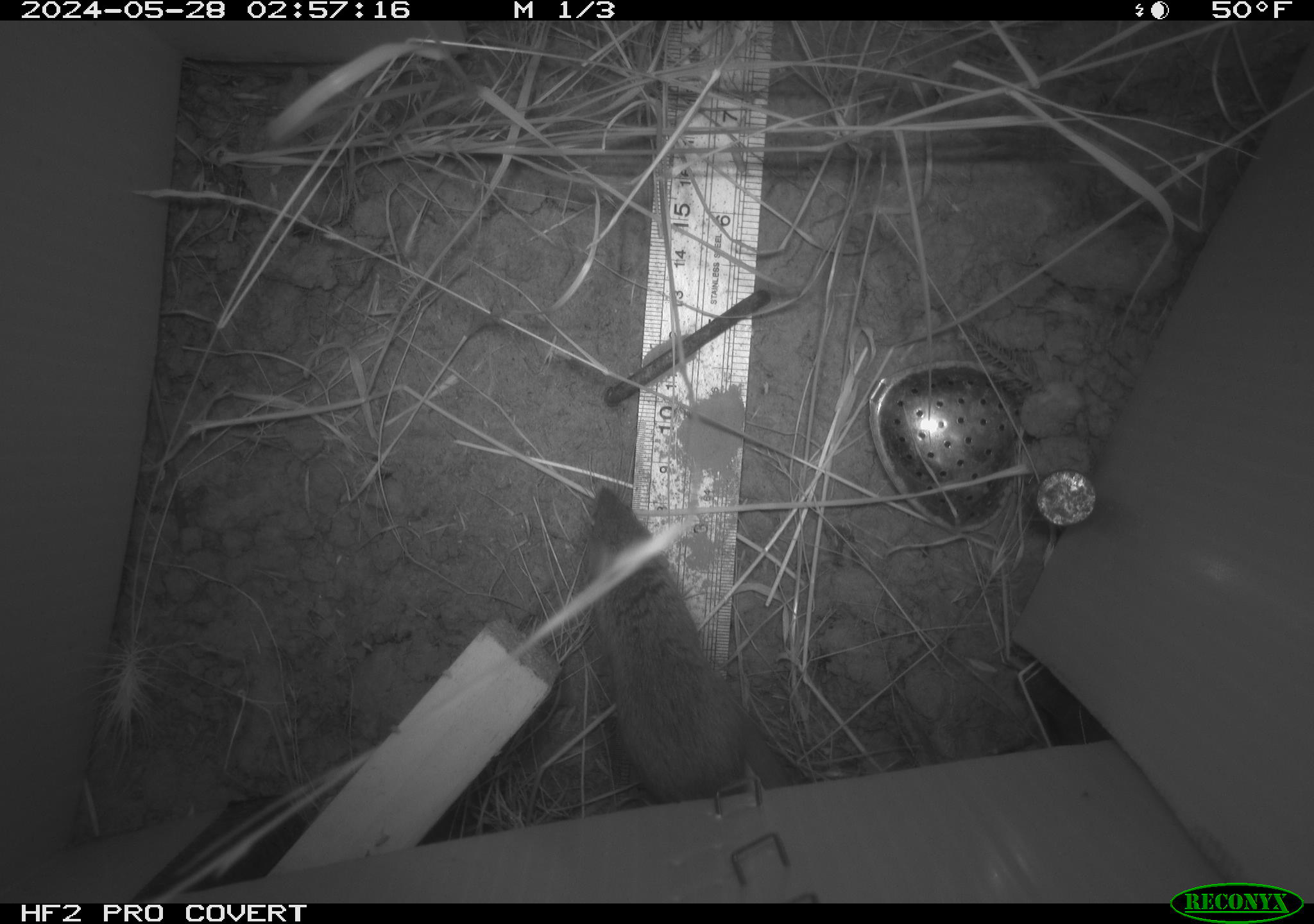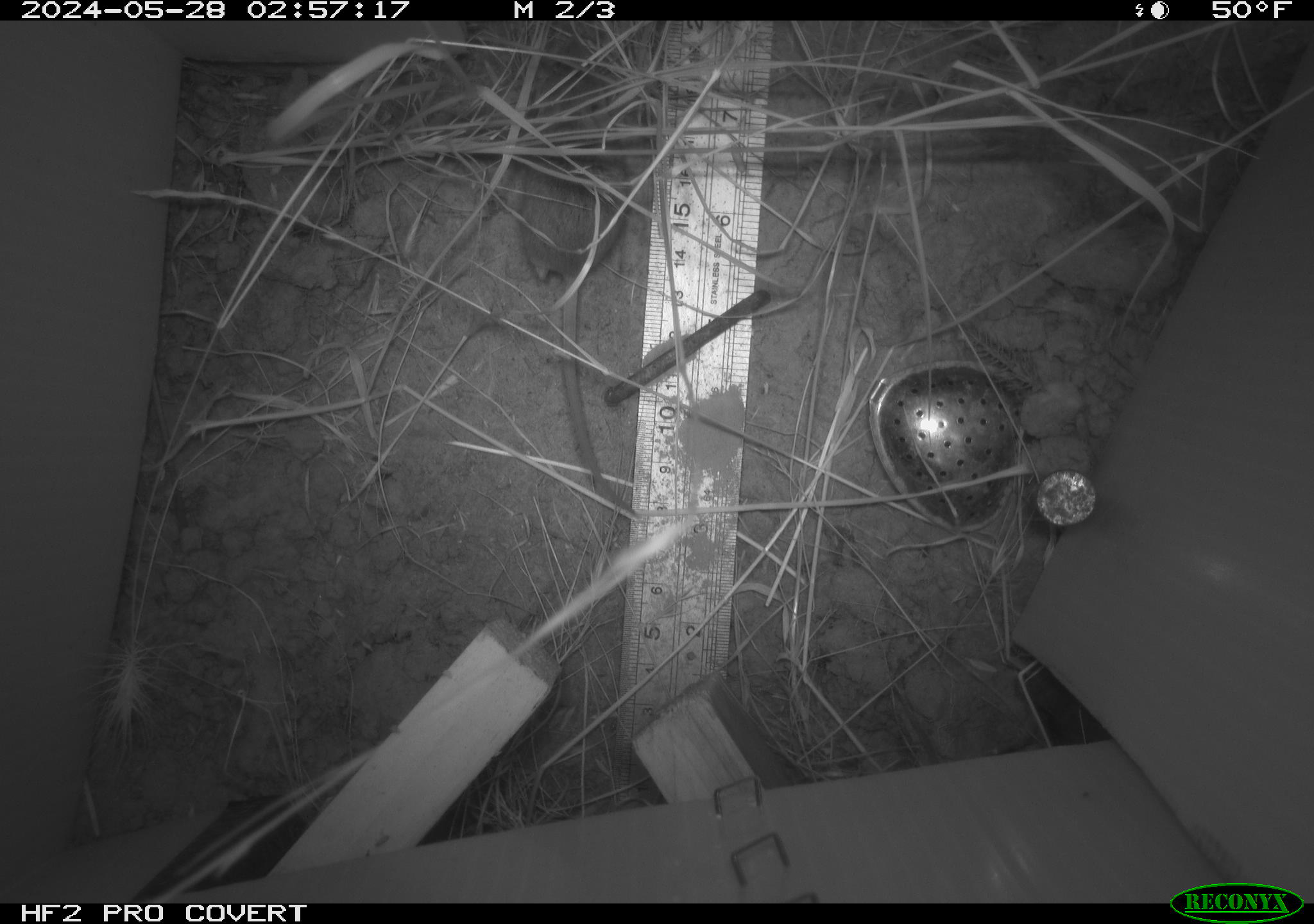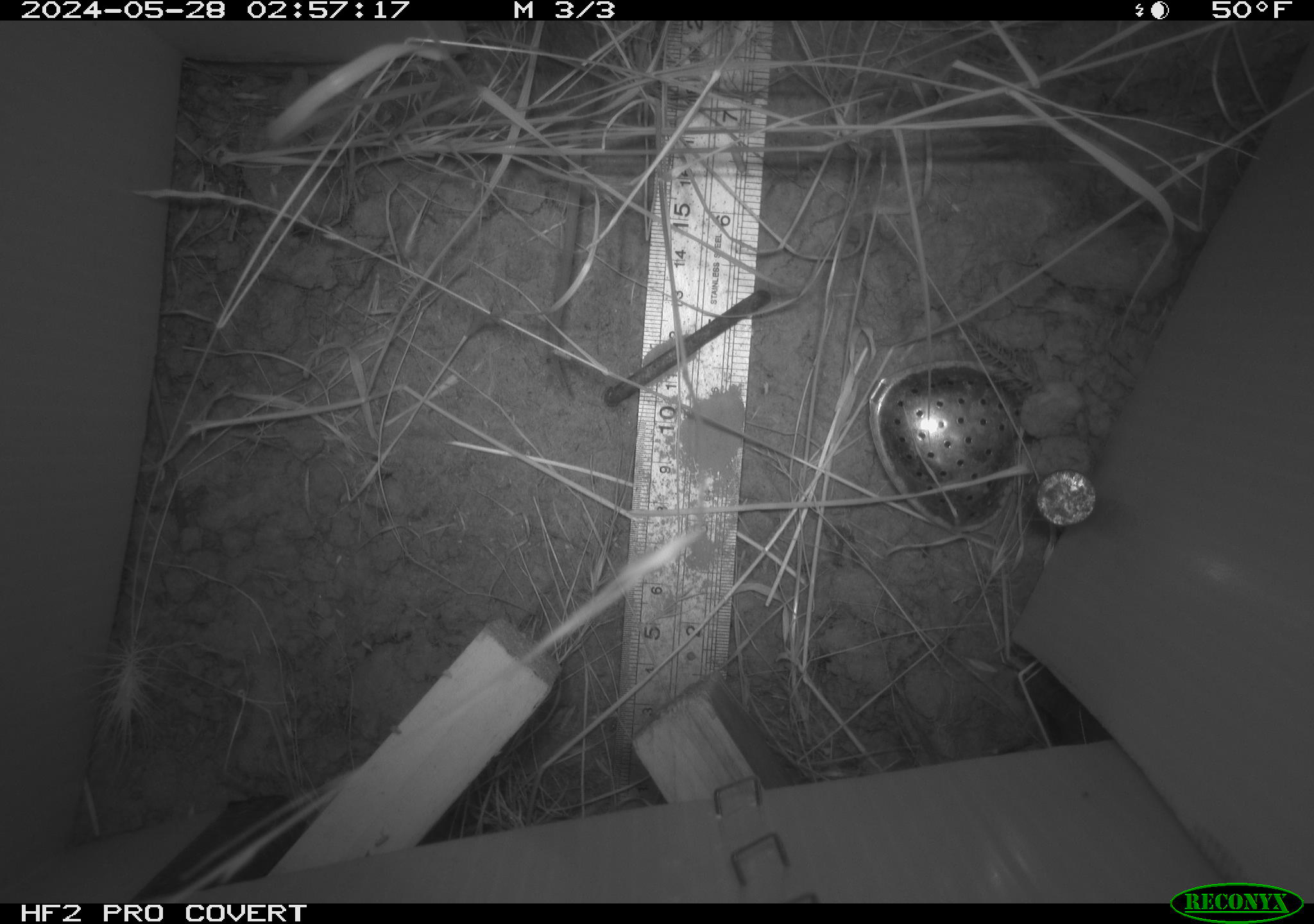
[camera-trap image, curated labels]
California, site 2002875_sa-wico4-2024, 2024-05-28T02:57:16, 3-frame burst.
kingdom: Animalia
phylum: Chordata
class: Mammalia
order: Rodentia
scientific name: Rodentia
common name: mouse species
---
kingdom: Animalia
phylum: Chordata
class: Mammalia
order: Rodentia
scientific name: Rodentia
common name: rodent